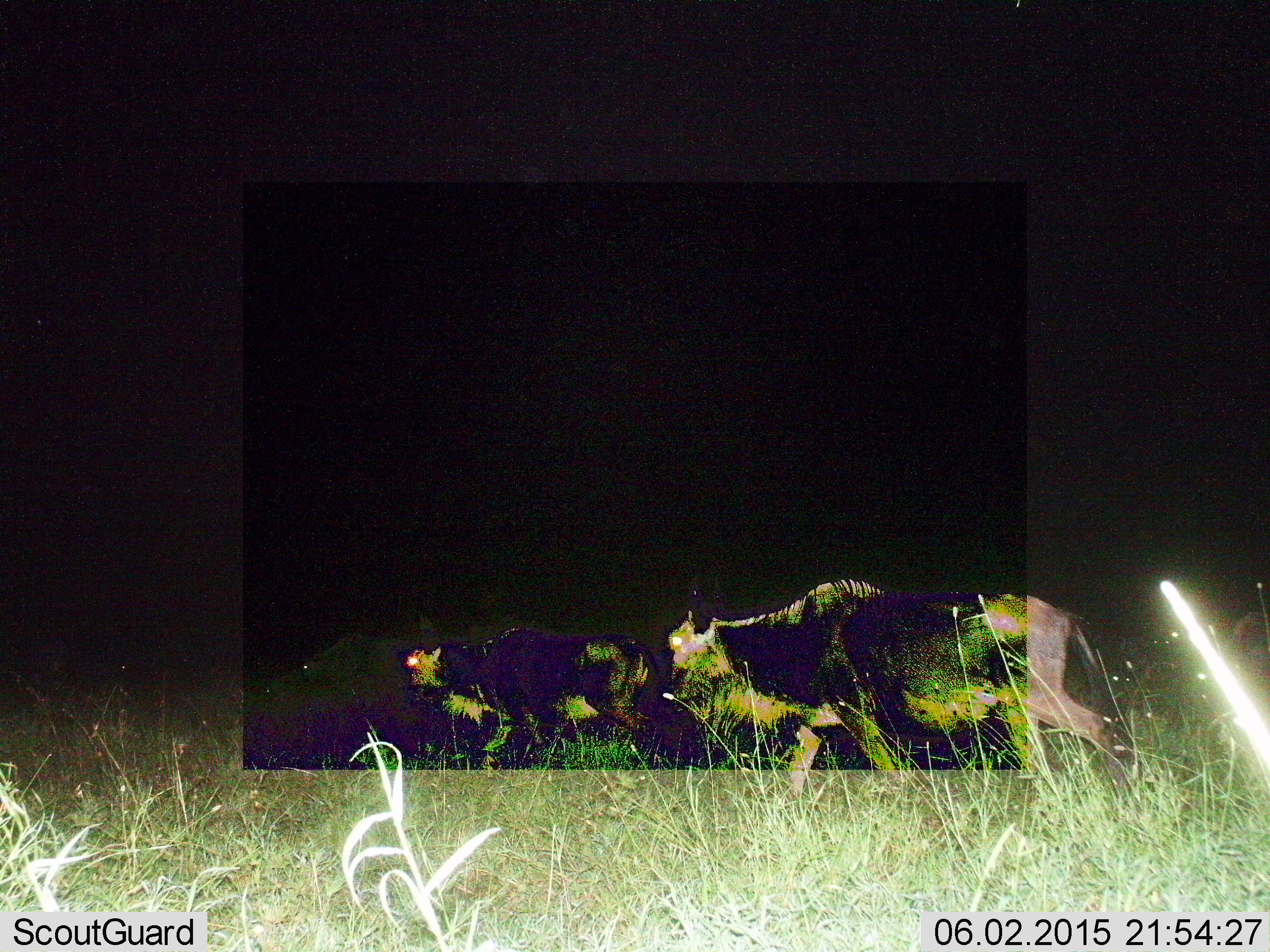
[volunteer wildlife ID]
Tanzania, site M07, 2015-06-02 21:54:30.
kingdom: Animalia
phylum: Chordata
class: Mammalia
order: Artiodactyla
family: Bovidae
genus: Connochaetes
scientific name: Connochaetes taurinus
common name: blue wildebeest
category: wildebeest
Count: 2.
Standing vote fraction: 10%.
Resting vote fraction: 0%.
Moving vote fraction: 90%.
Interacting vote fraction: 0%.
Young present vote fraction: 30%.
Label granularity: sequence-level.